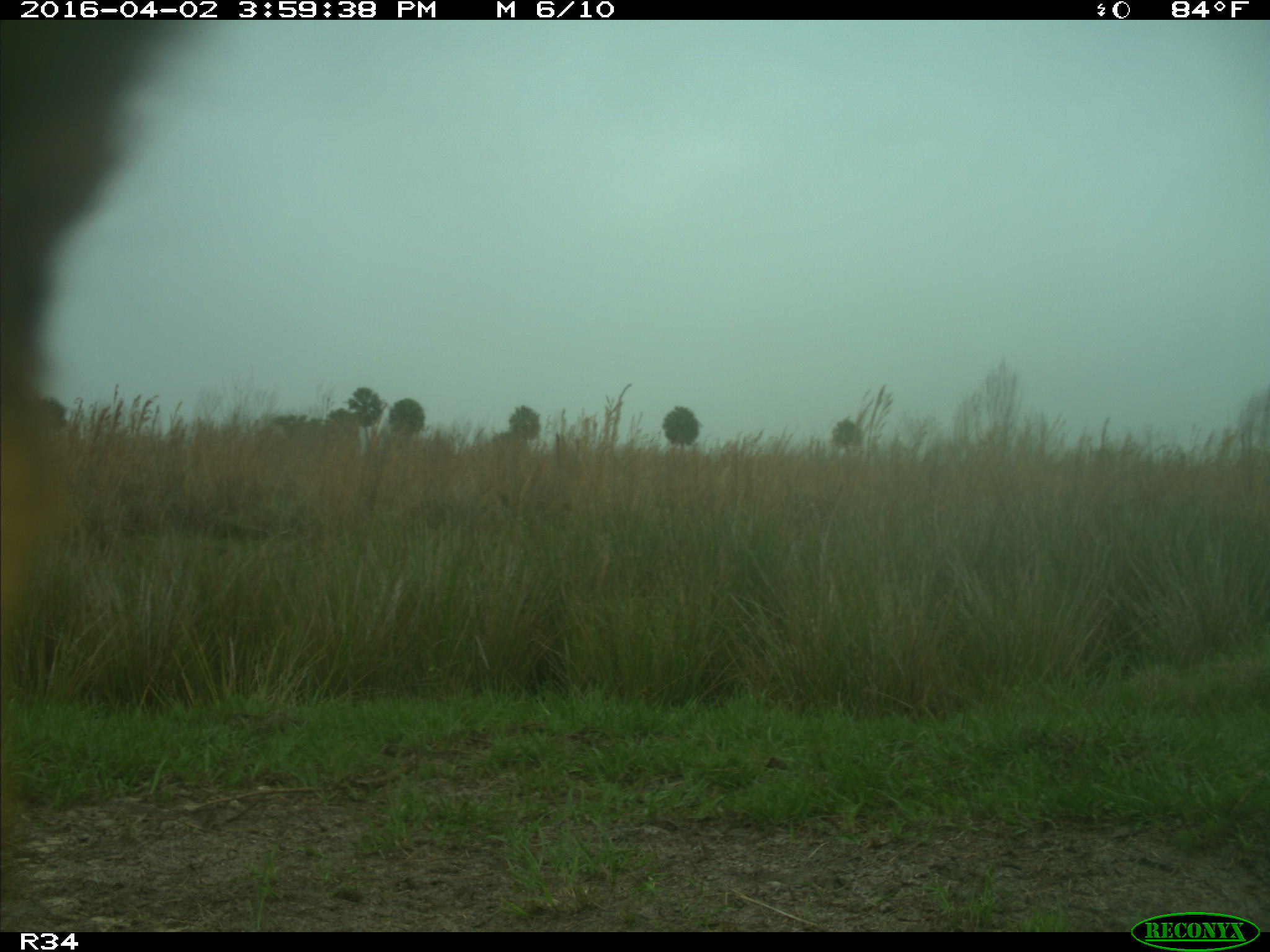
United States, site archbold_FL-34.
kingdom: Animalia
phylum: Chordata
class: Mammalia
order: Artiodactyla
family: Bovidae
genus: Bos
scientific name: Bos taurus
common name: domestic cow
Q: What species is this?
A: Bos taurus (domestic cow).